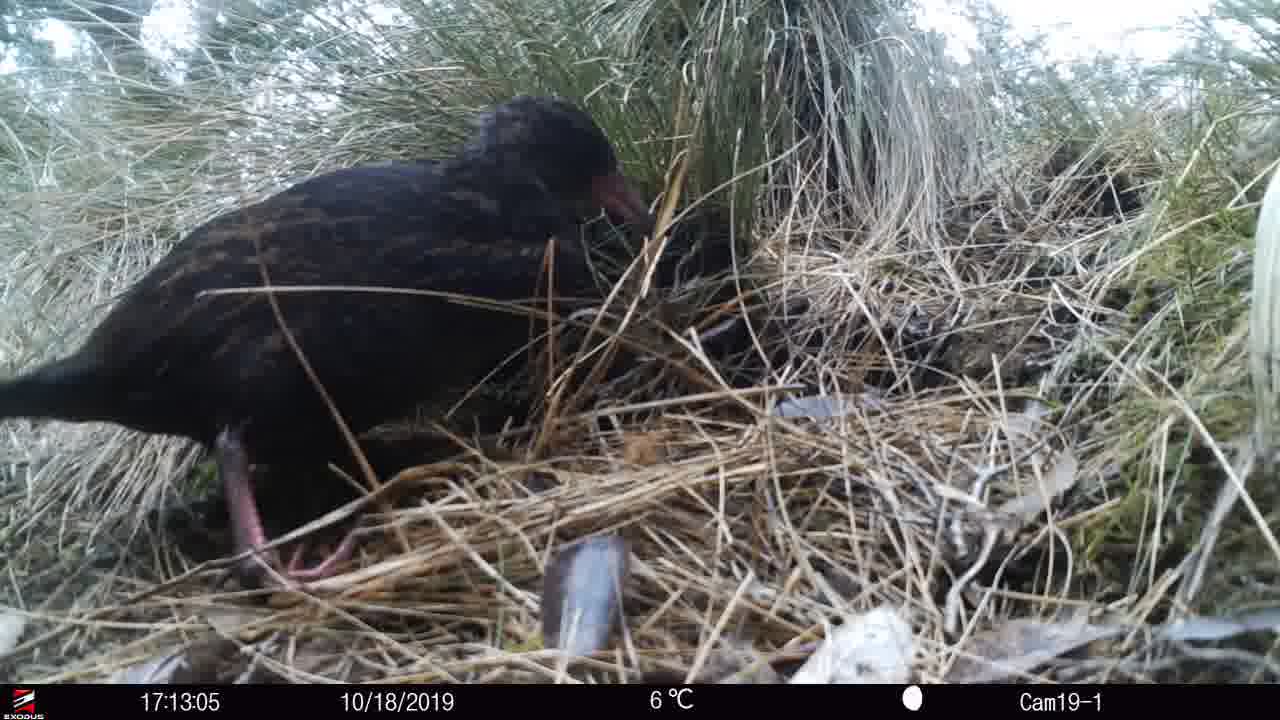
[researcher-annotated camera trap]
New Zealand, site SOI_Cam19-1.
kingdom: Animalia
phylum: Chordata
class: Aves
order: Gruiformes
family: Rallidae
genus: Gallirallus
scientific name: Gallirallus australis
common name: weka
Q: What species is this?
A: Weka (Gallirallus australis).